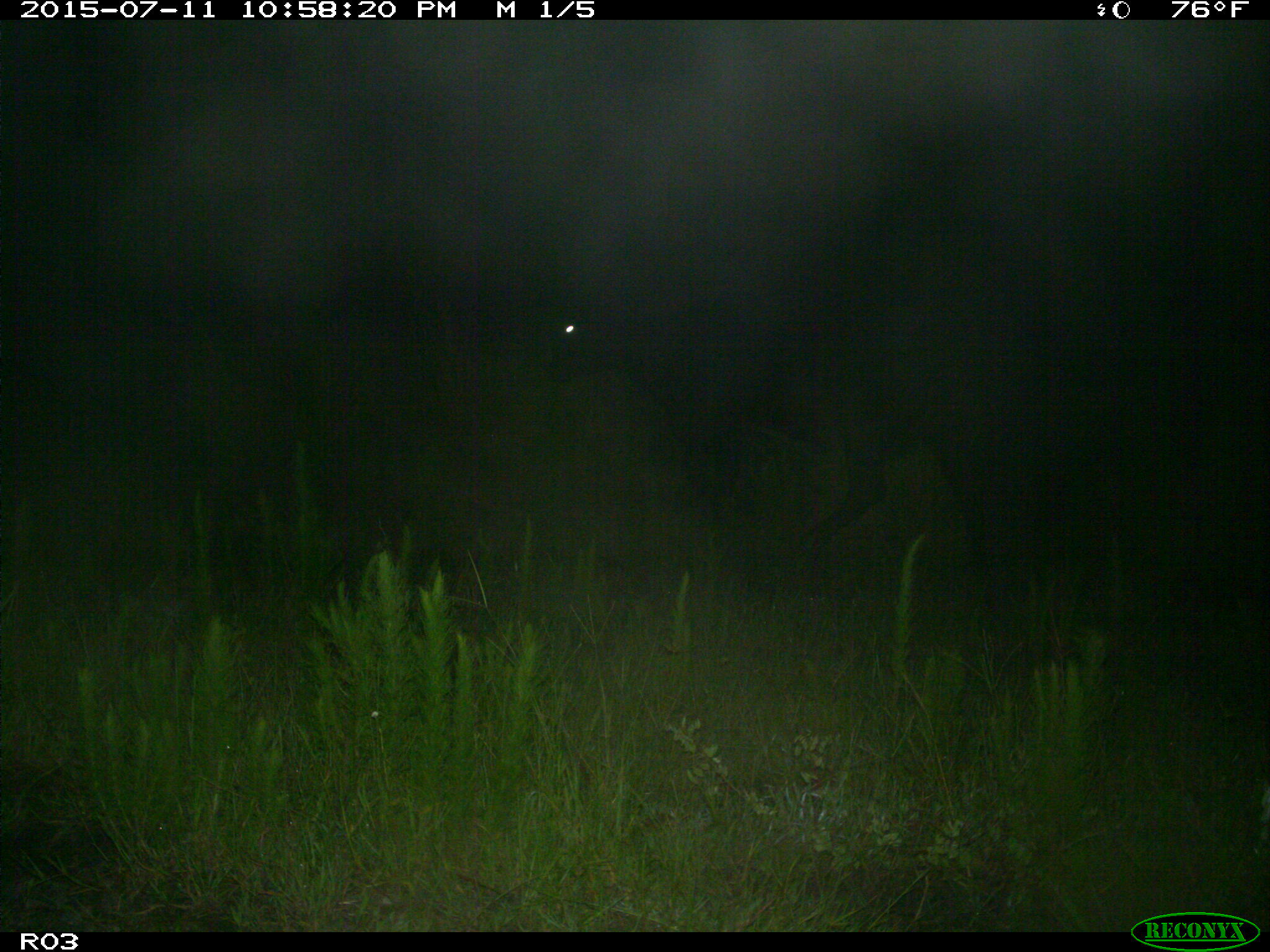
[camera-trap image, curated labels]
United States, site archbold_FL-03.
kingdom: Animalia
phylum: Chordata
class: Mammalia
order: Artiodactyla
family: Bovidae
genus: Bos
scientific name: Bos taurus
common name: domestic cow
Bos taurus (domestic cow).